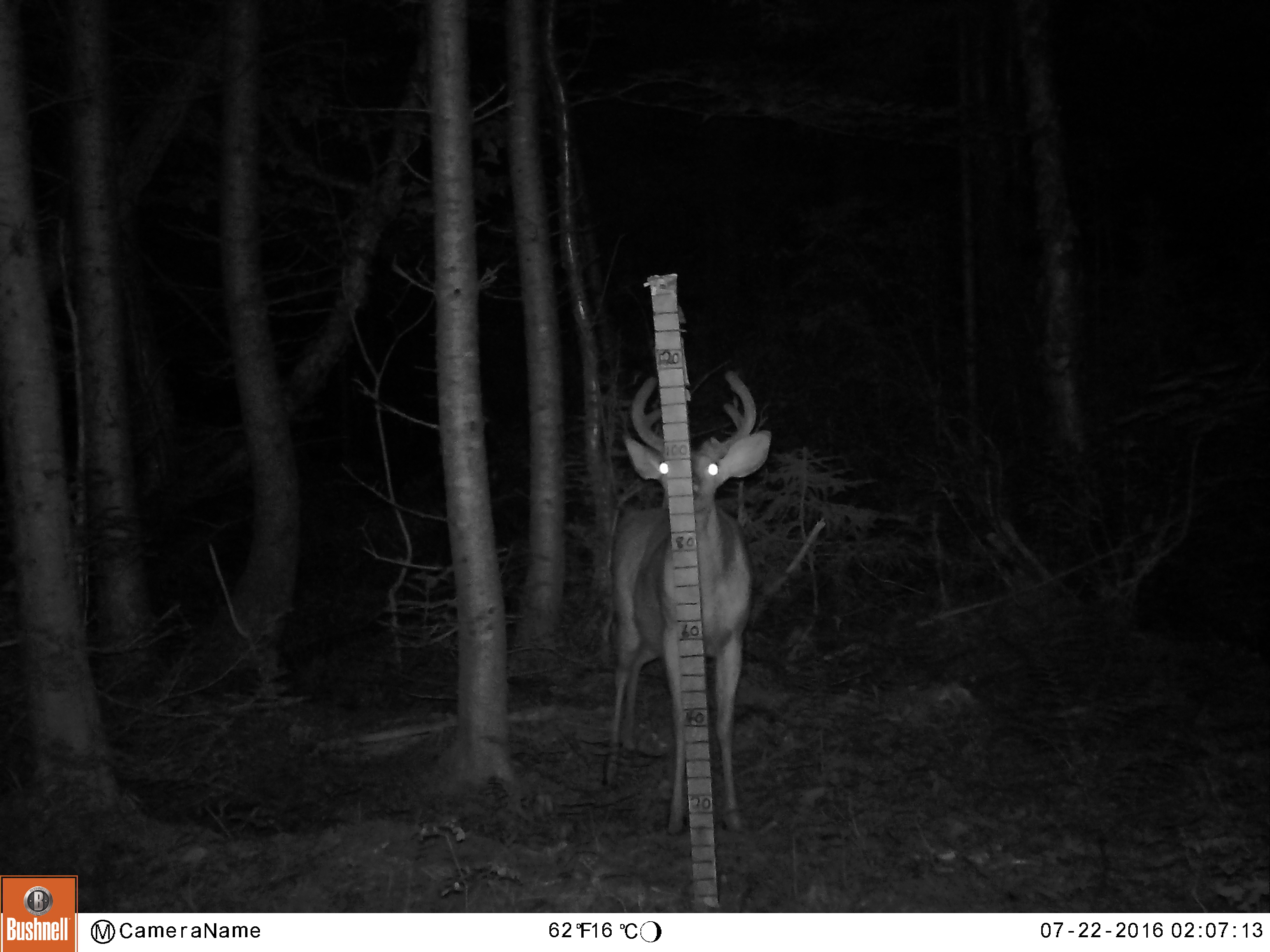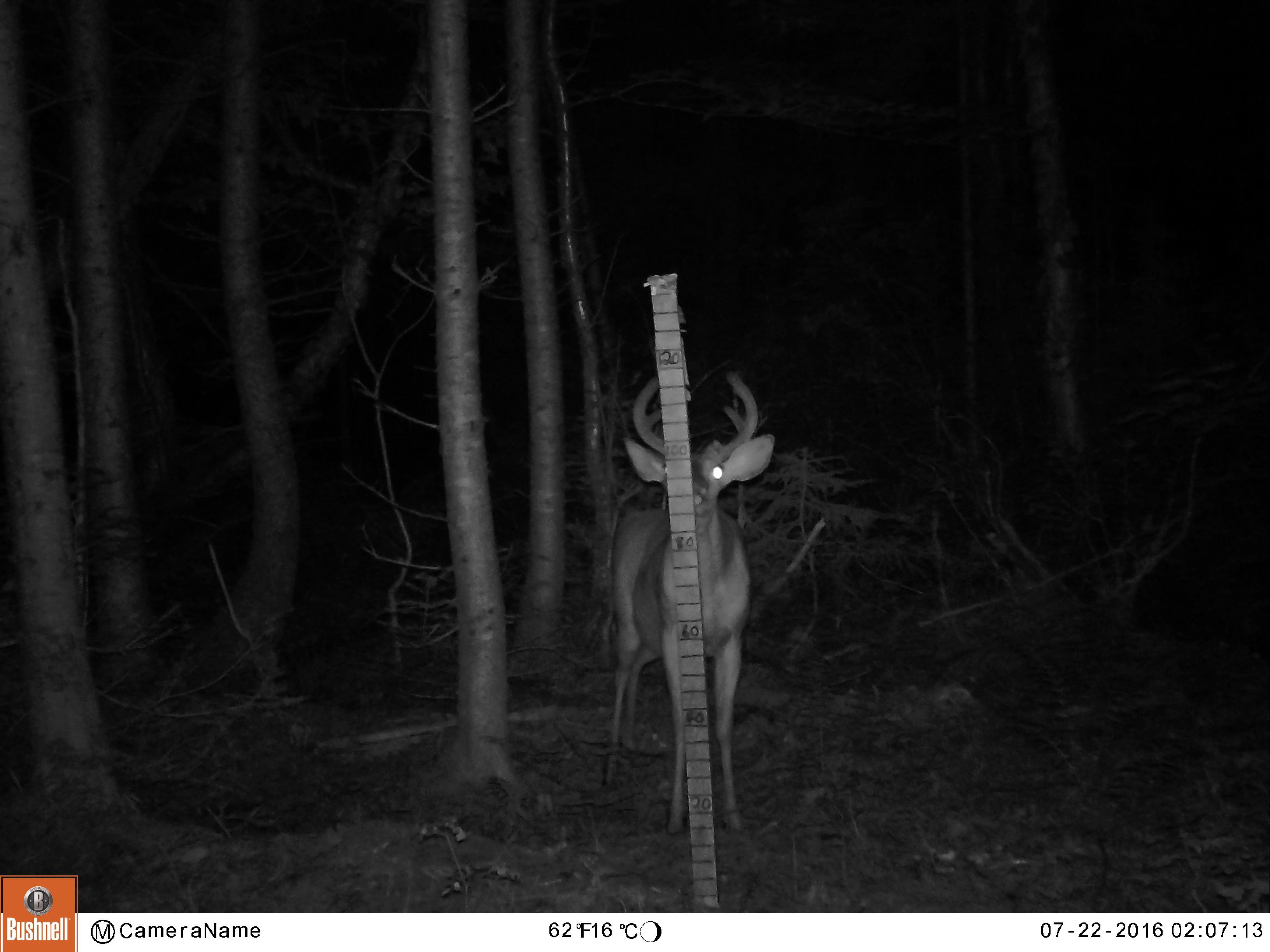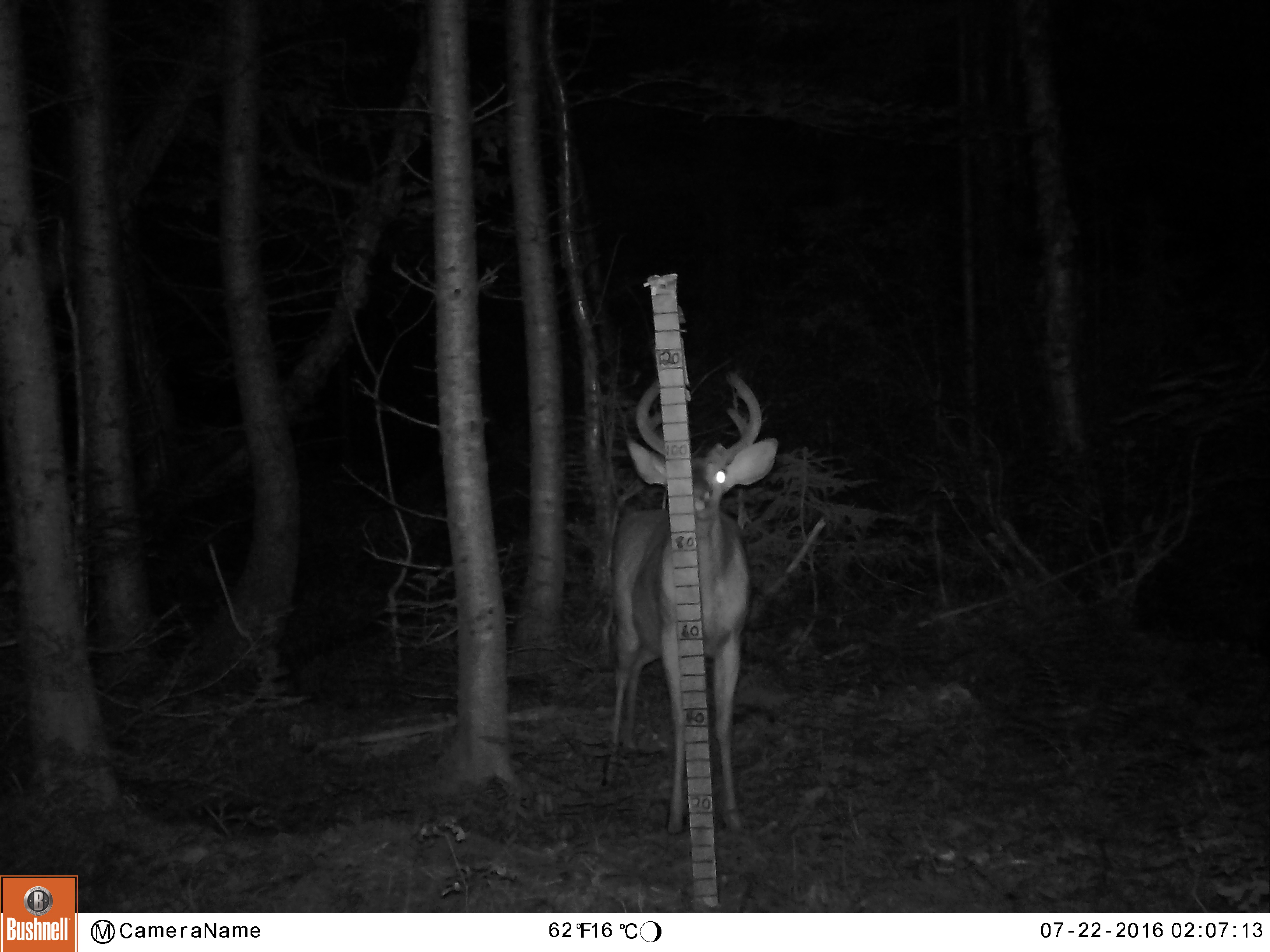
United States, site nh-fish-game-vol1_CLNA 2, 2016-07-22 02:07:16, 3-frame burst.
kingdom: Animalia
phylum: Chordata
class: Mammalia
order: Artiodactyla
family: Cervidae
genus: Odocoileus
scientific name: Odocoileus virginianus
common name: white-tailed deer